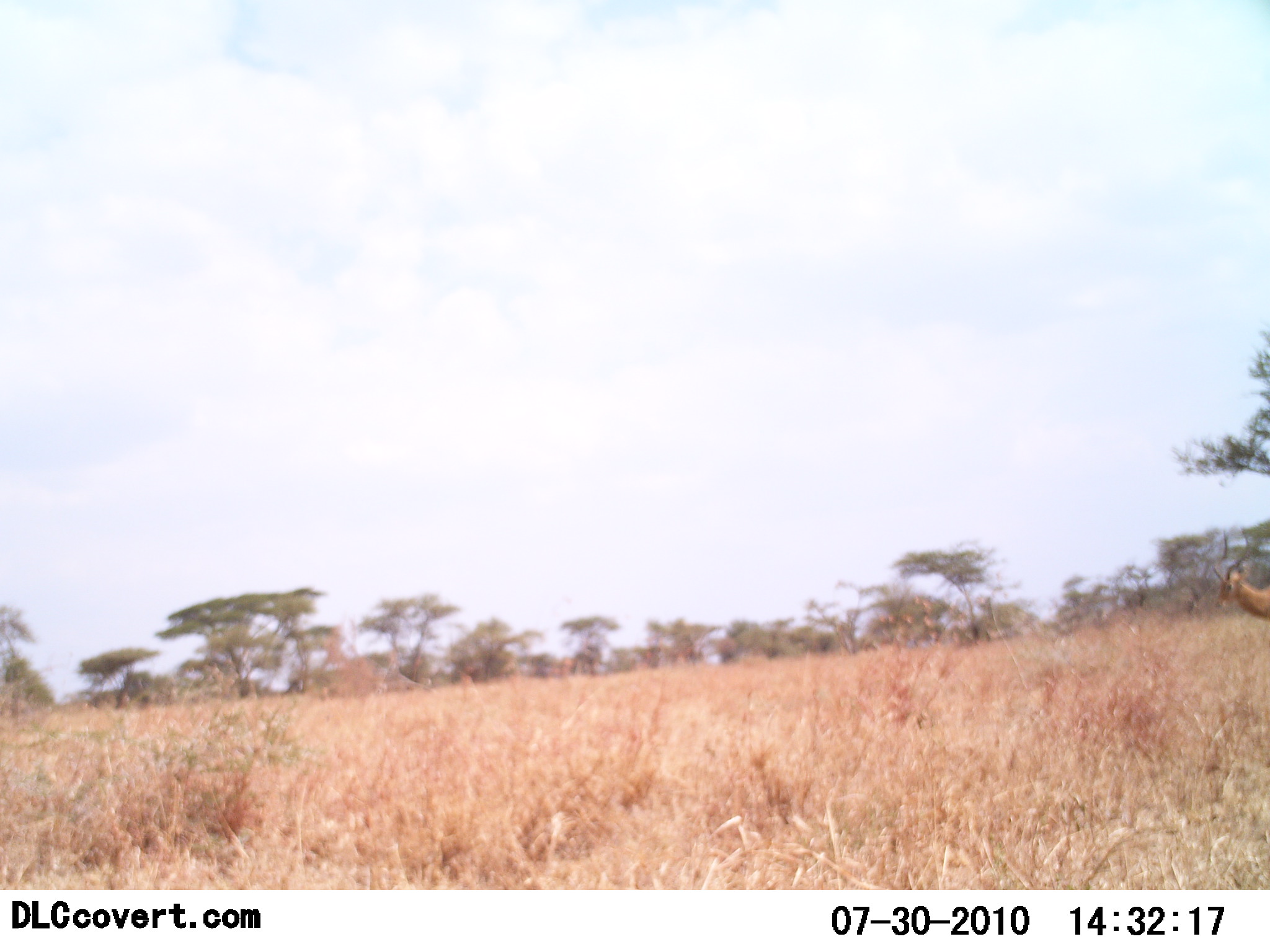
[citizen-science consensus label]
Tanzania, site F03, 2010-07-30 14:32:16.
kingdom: Animalia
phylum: Chordata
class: Mammalia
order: Artiodactyla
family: Bovidae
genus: Aepyceros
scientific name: Aepyceros melampus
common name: impala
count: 1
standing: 62%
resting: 0%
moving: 38%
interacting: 0%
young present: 0%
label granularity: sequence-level